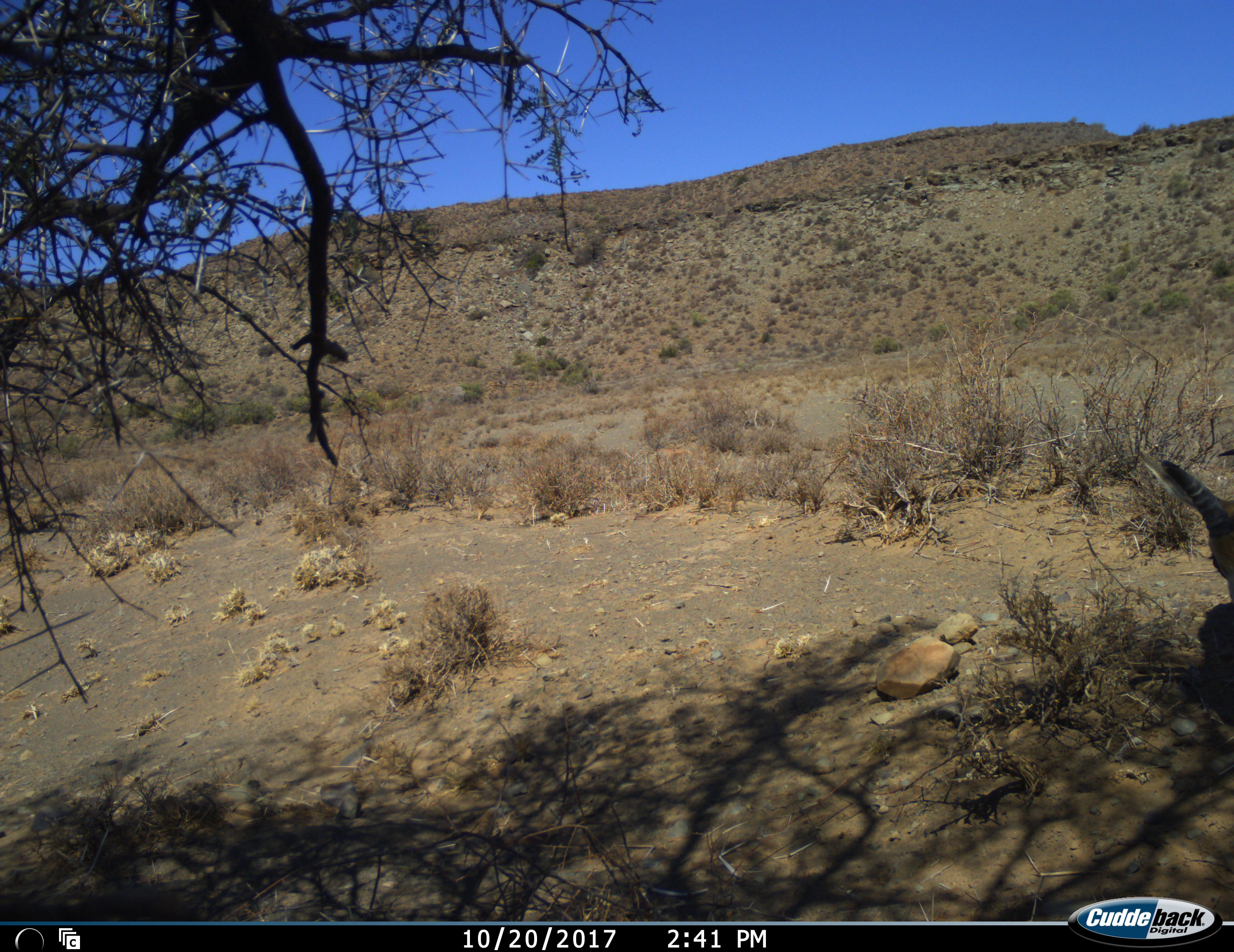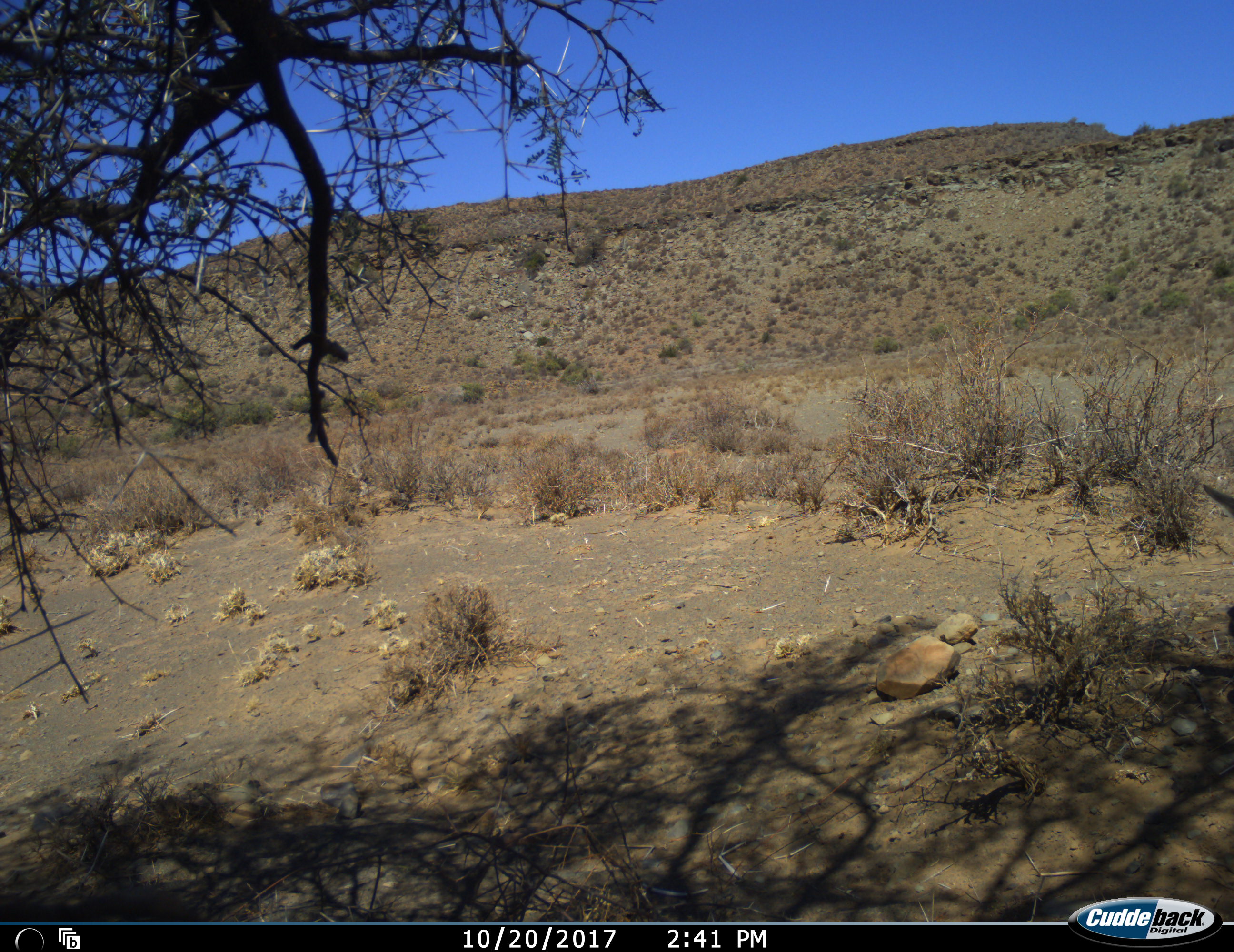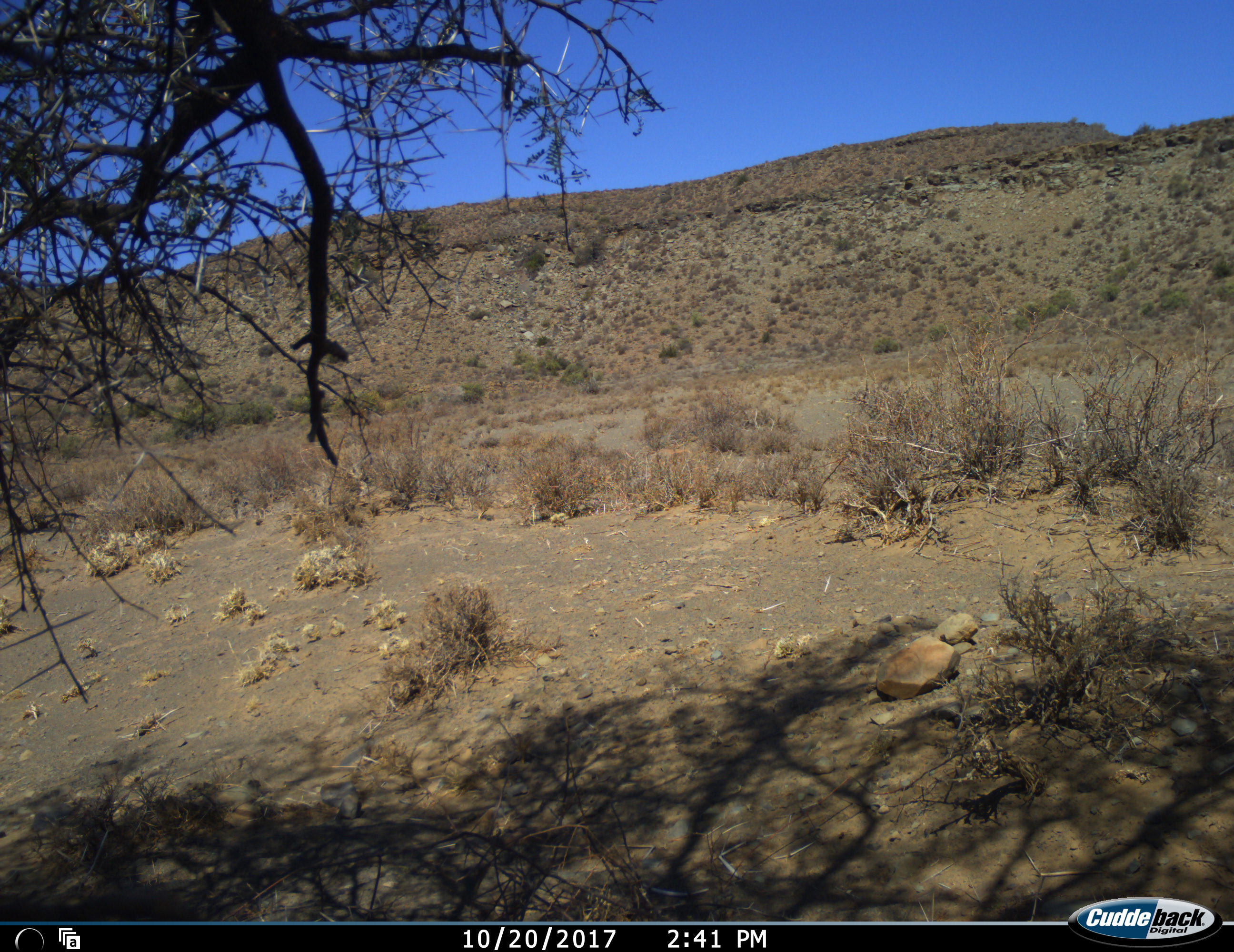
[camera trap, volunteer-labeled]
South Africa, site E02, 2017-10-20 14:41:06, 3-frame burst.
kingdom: Animalia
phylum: Chordata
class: Mammalia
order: Artiodactyla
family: Bovidae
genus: Antidorcas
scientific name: Antidorcas marsupialis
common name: springbok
Springbok (Antidorcas marsupialis), count 1. Behavior (volunteer vote fractions): standing 50%, resting 33%, moving 33%, interacting 0%. Young present (vote fraction): 17%. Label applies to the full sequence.